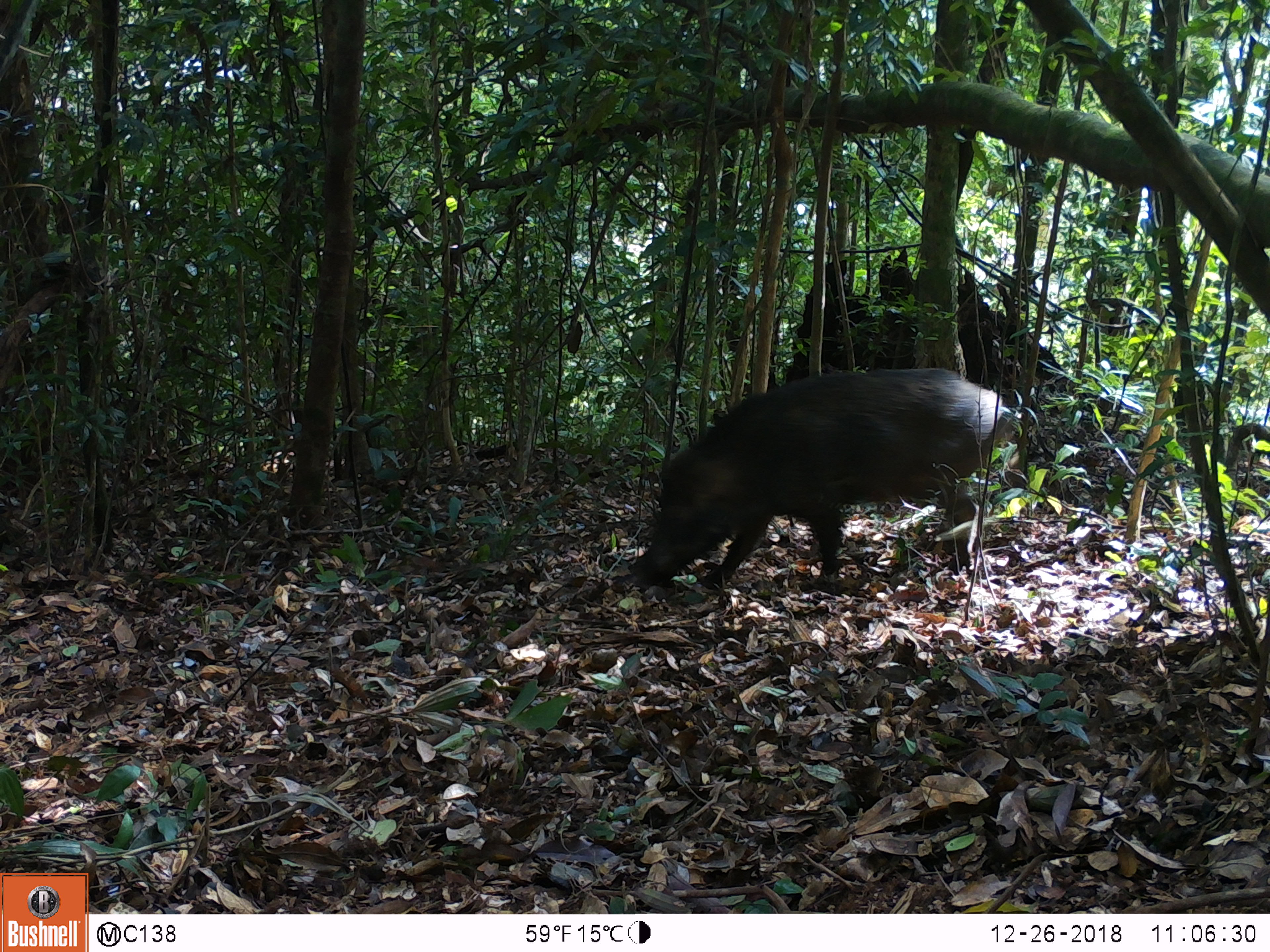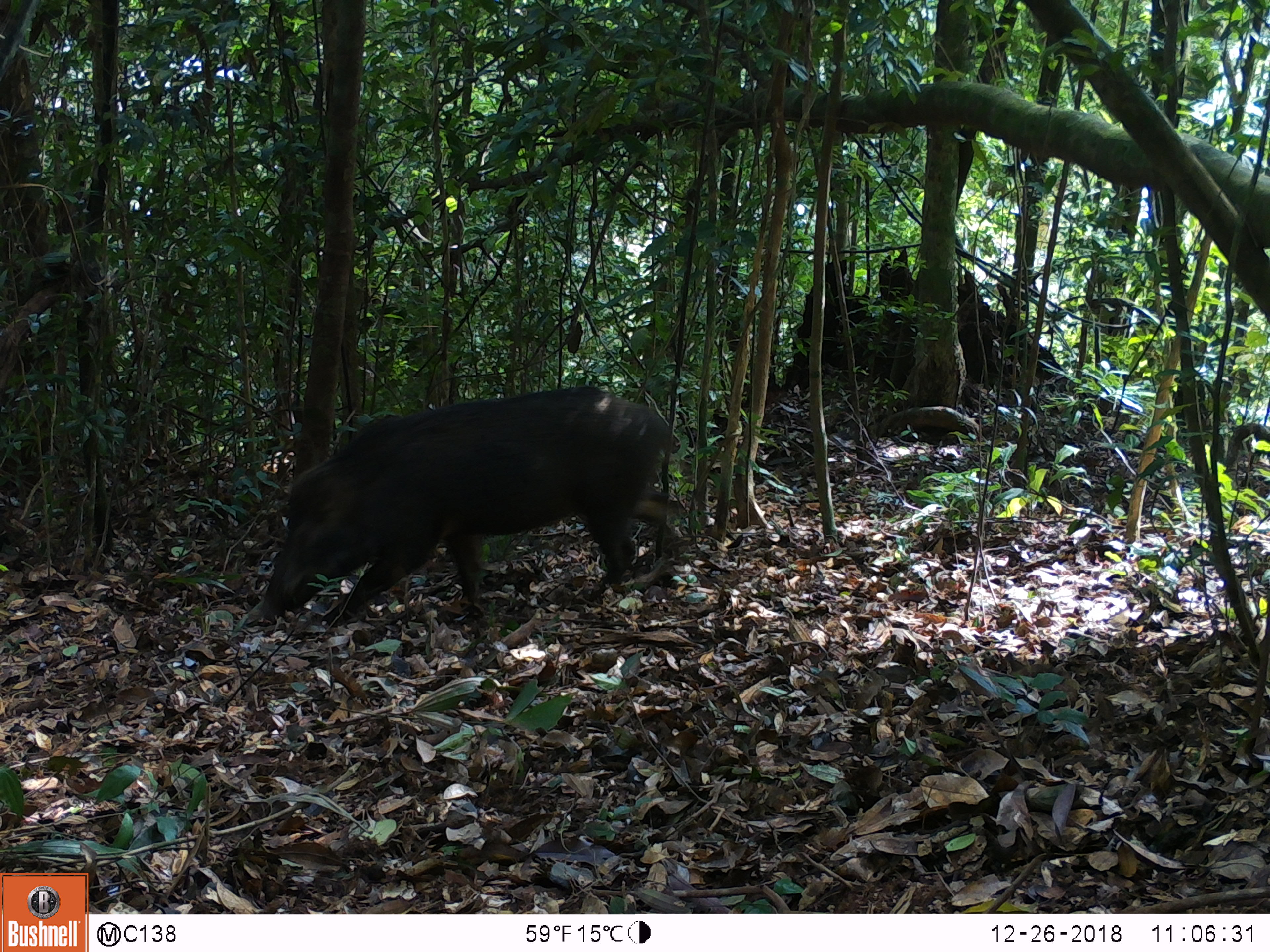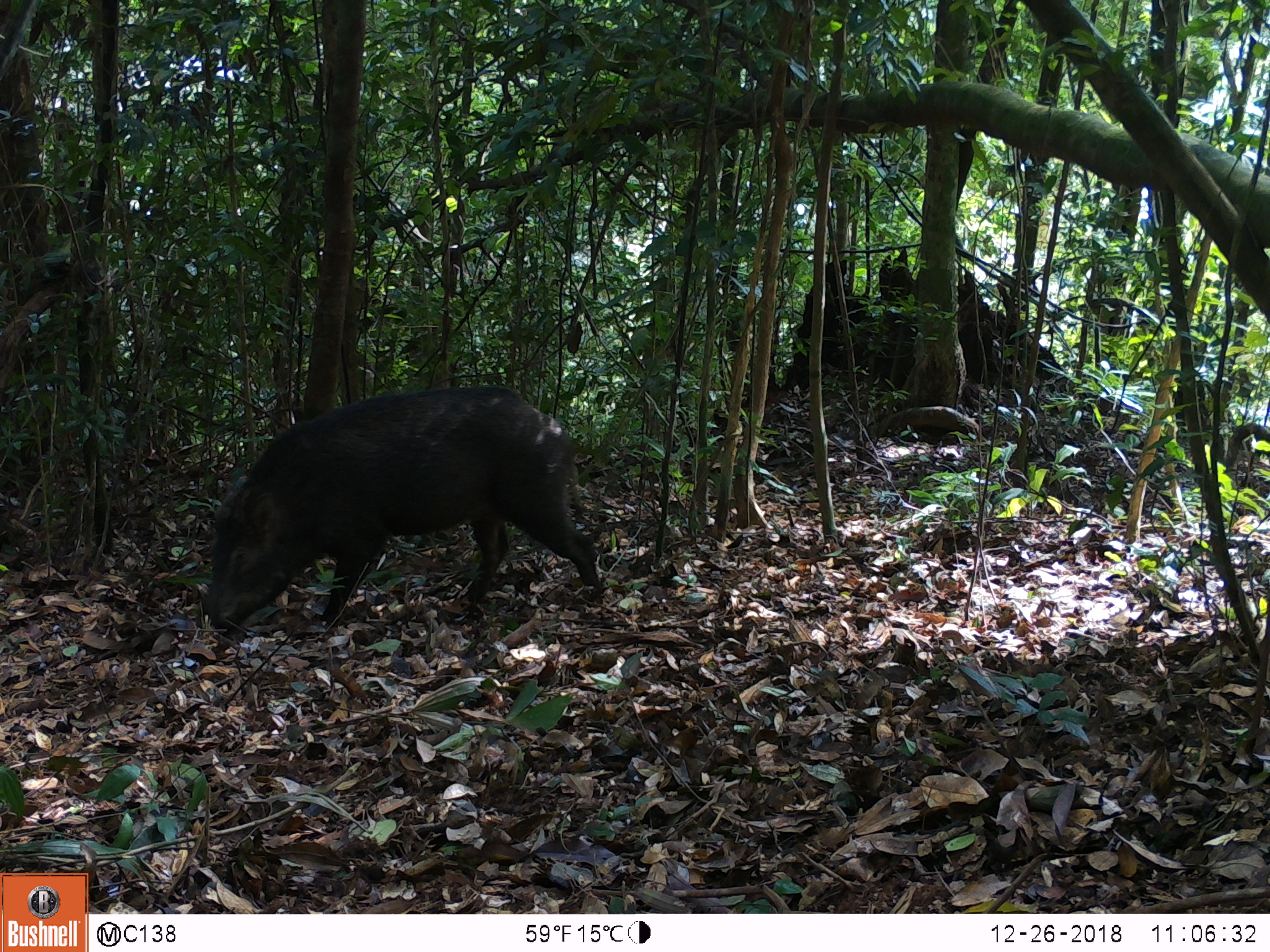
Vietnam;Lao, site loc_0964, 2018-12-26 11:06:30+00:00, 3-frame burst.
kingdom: Animalia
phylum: Chordata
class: Mammalia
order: Artiodactyla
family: Suidae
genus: Sus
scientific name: Sus scrofa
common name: eurasian wild pig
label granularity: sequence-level